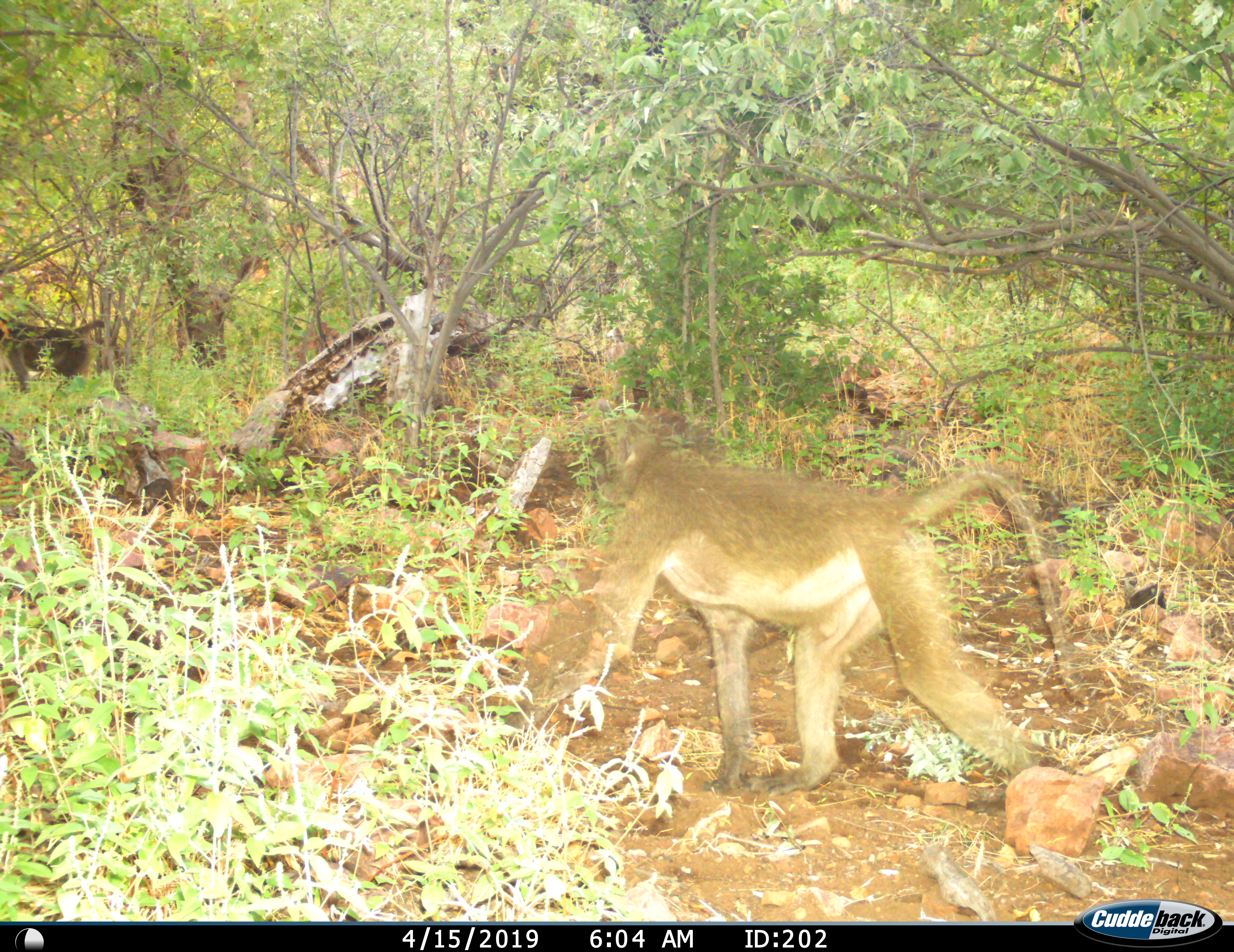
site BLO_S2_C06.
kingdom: Animalia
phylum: Chordata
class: Mammalia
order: Primates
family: Cercopithecidae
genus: Papio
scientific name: Papio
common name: baboon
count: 1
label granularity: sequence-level